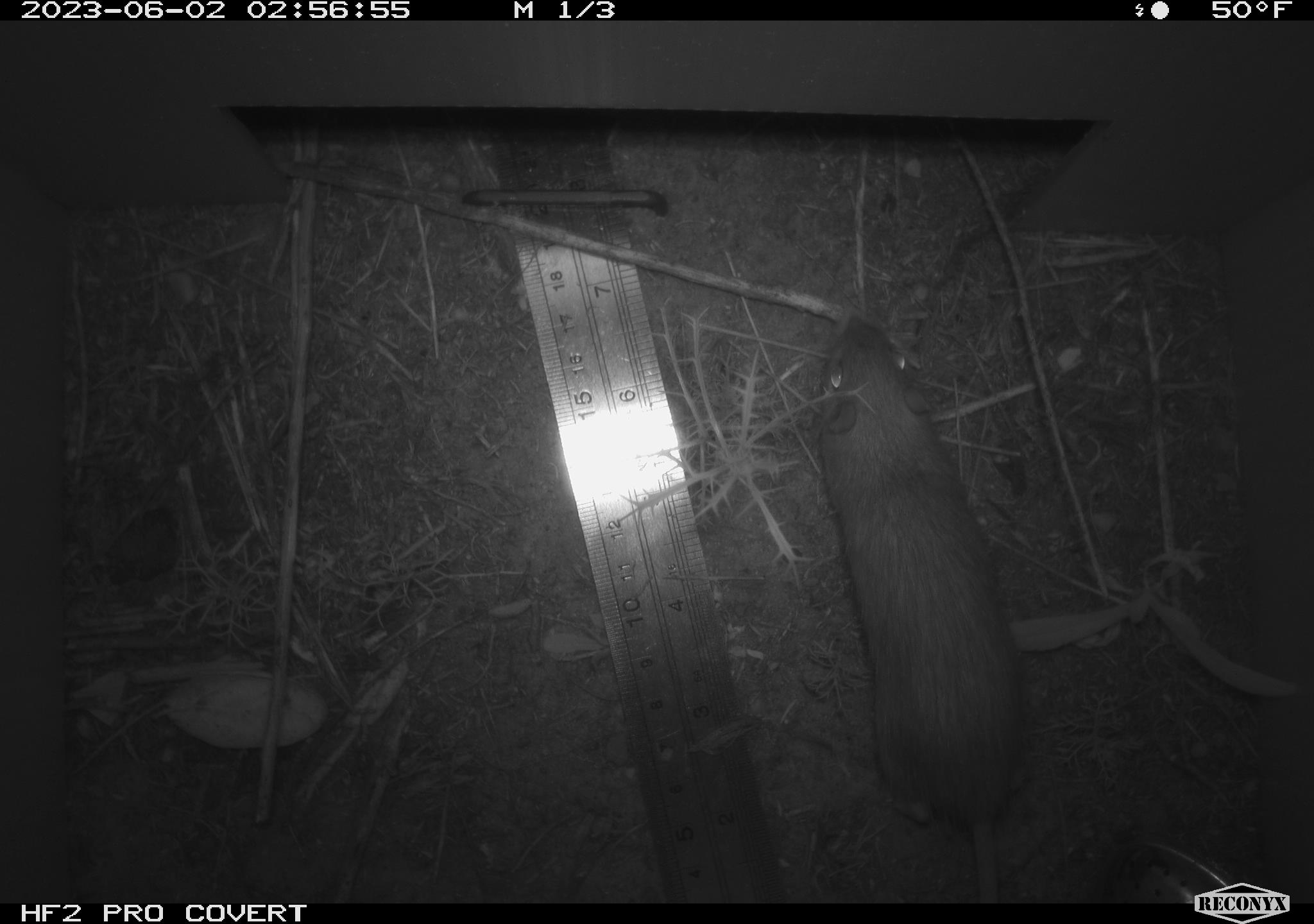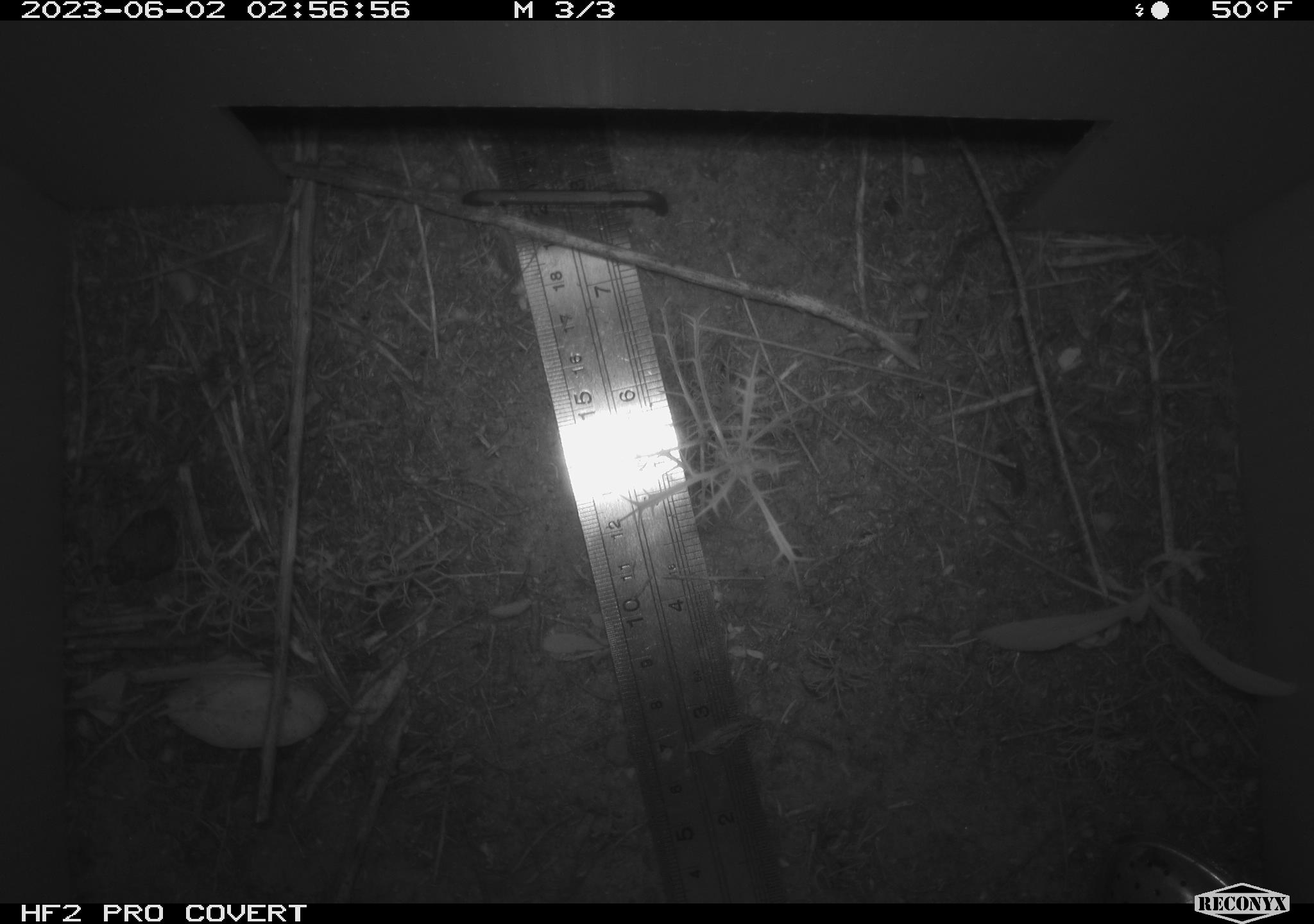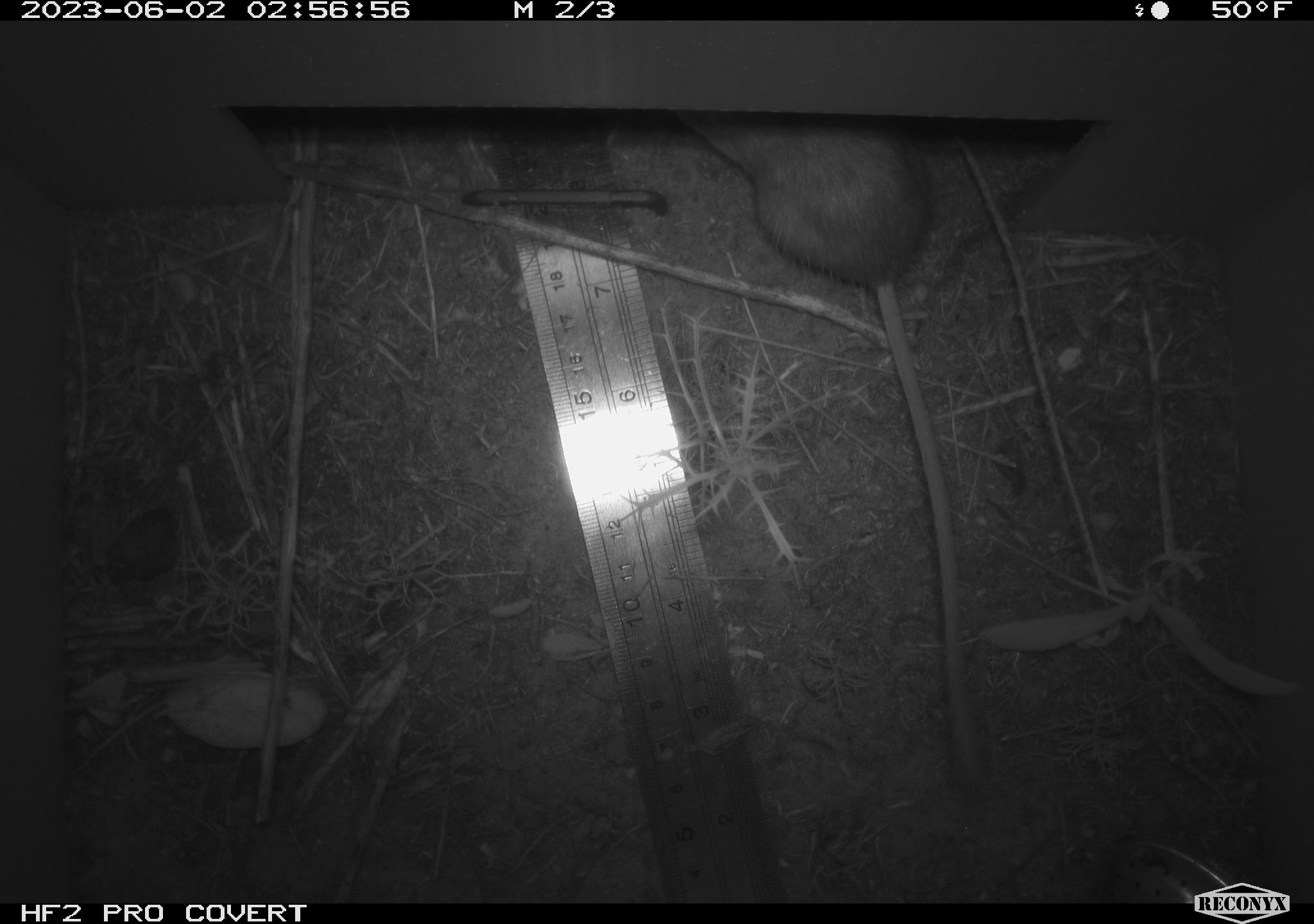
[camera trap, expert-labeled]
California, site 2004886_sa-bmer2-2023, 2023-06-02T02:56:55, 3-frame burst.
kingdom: Animalia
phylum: Chordata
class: Mammalia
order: Rodentia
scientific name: Rodentia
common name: mouse species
Mouse species (Rodentia).